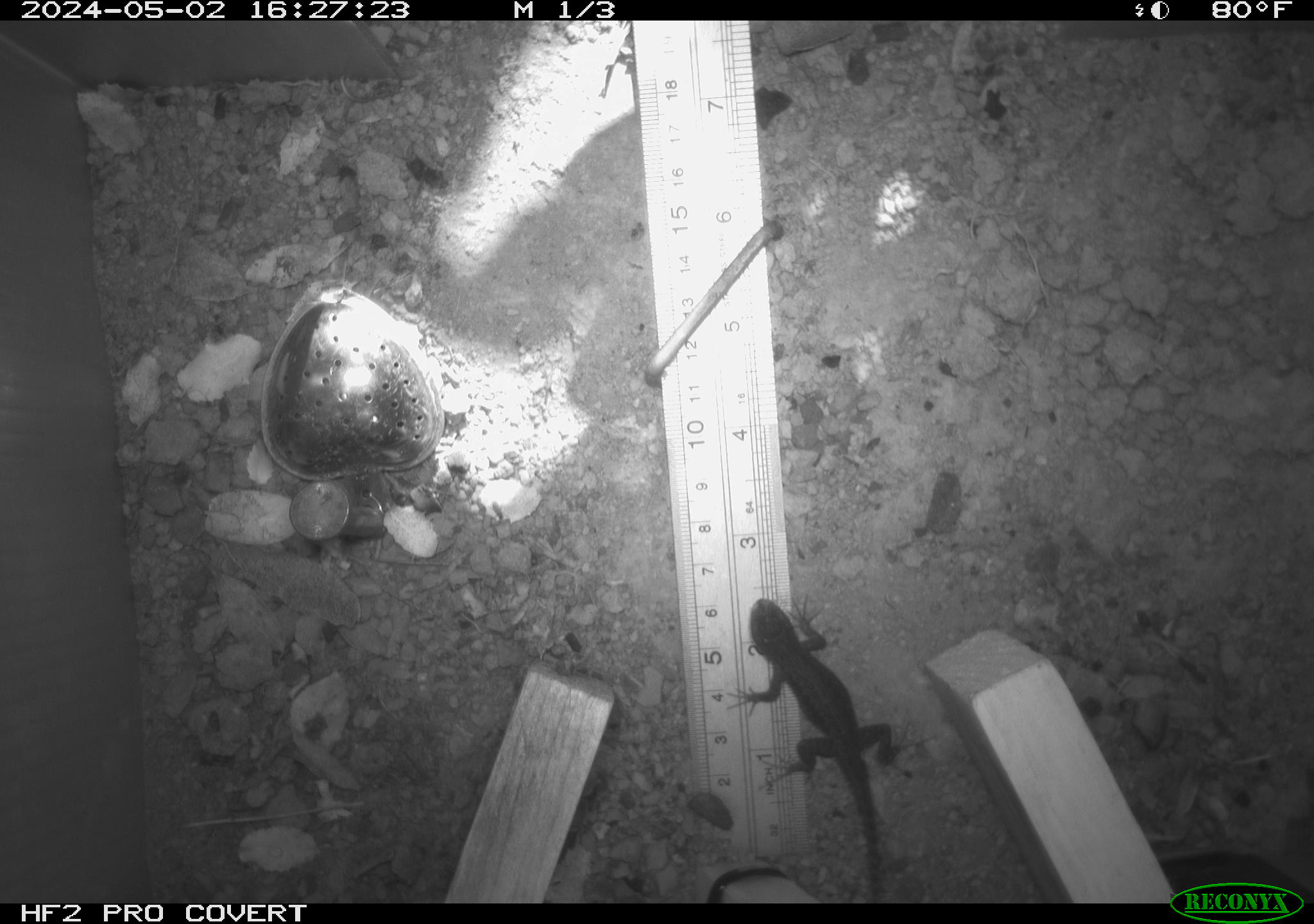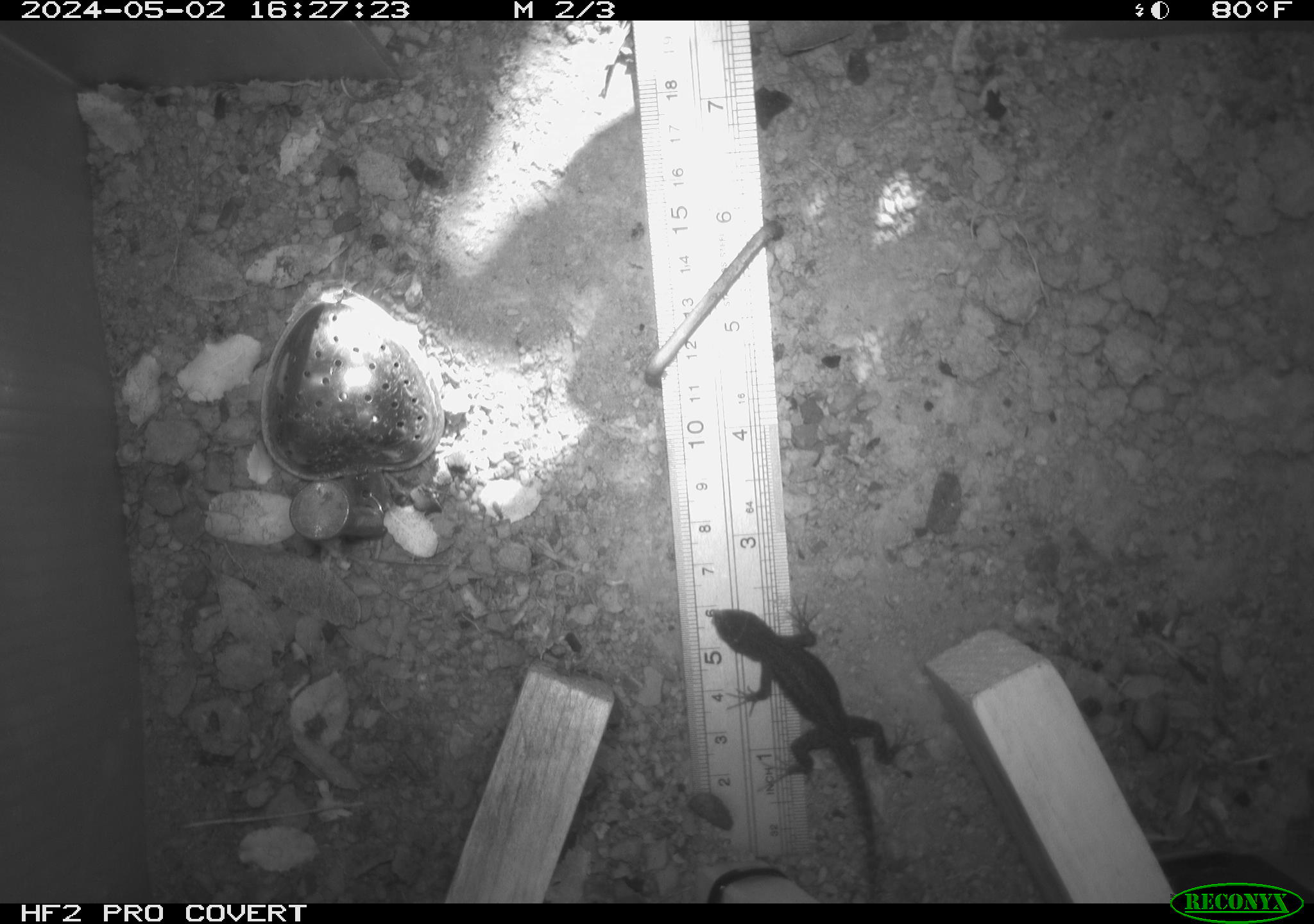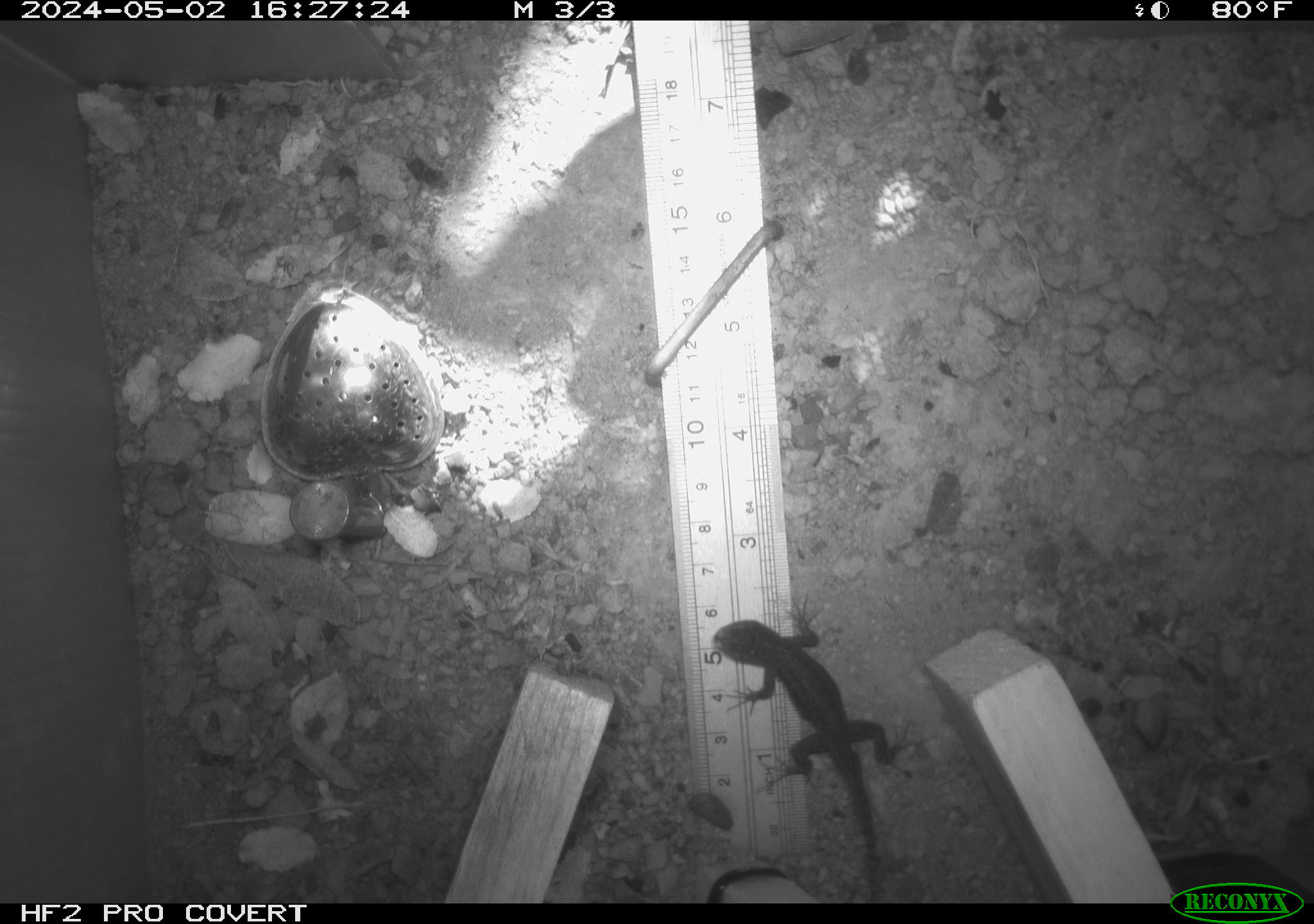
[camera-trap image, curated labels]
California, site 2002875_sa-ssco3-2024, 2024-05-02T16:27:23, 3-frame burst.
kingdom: Animalia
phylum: Chordata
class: Reptilia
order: Squamata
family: Phrynosomatidae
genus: Sceloporus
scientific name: Sceloporus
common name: spiny lizards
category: sceloporus species